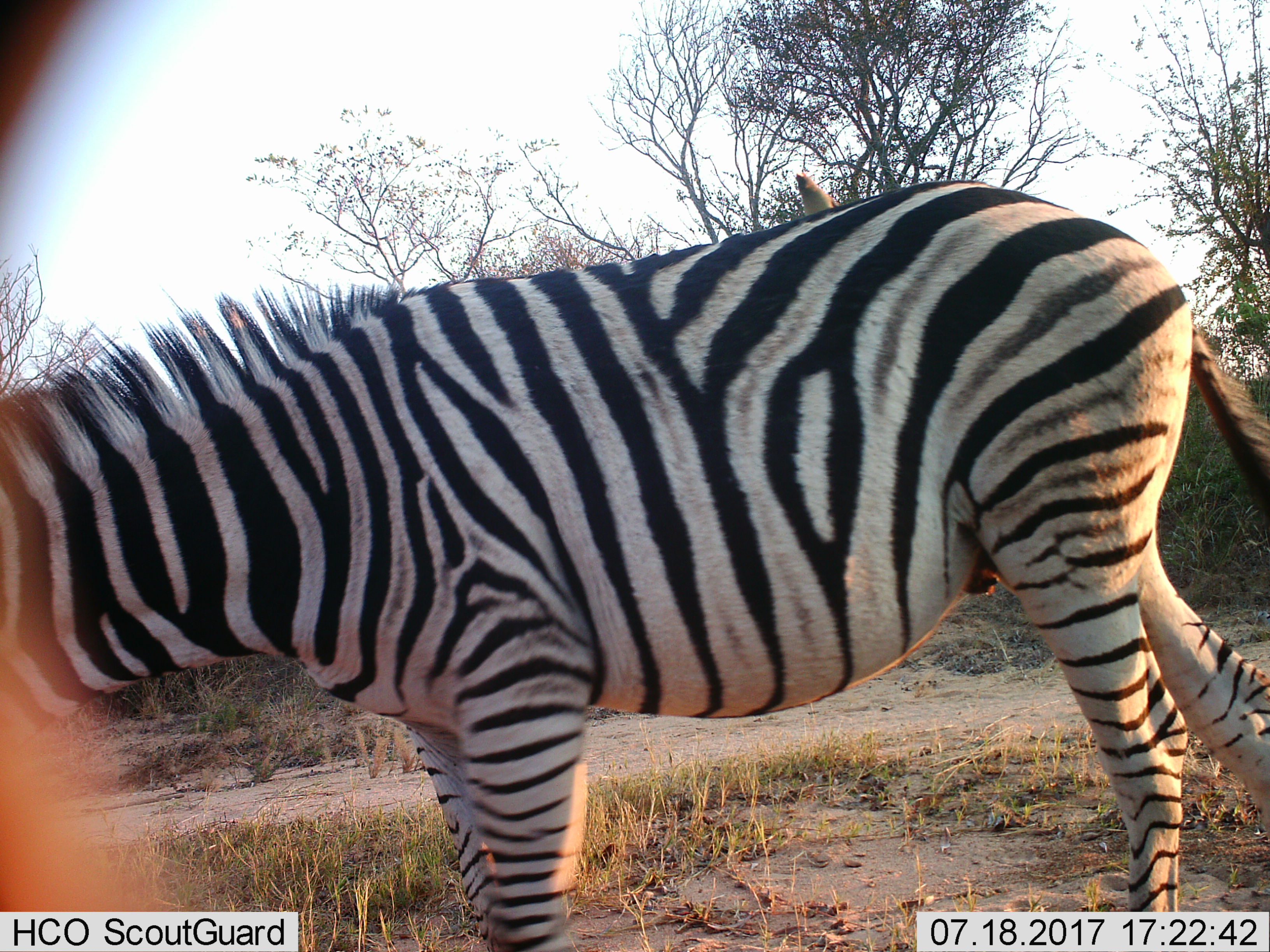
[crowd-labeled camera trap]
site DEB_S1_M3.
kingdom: Animalia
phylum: Chordata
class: Mammalia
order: Perissodactyla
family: Equidae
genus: Equus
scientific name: Equus quagga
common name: plains zebra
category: zebraplains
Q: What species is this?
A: Zebraplains (plains zebra) (Equus quagga).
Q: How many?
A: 1.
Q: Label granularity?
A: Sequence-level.